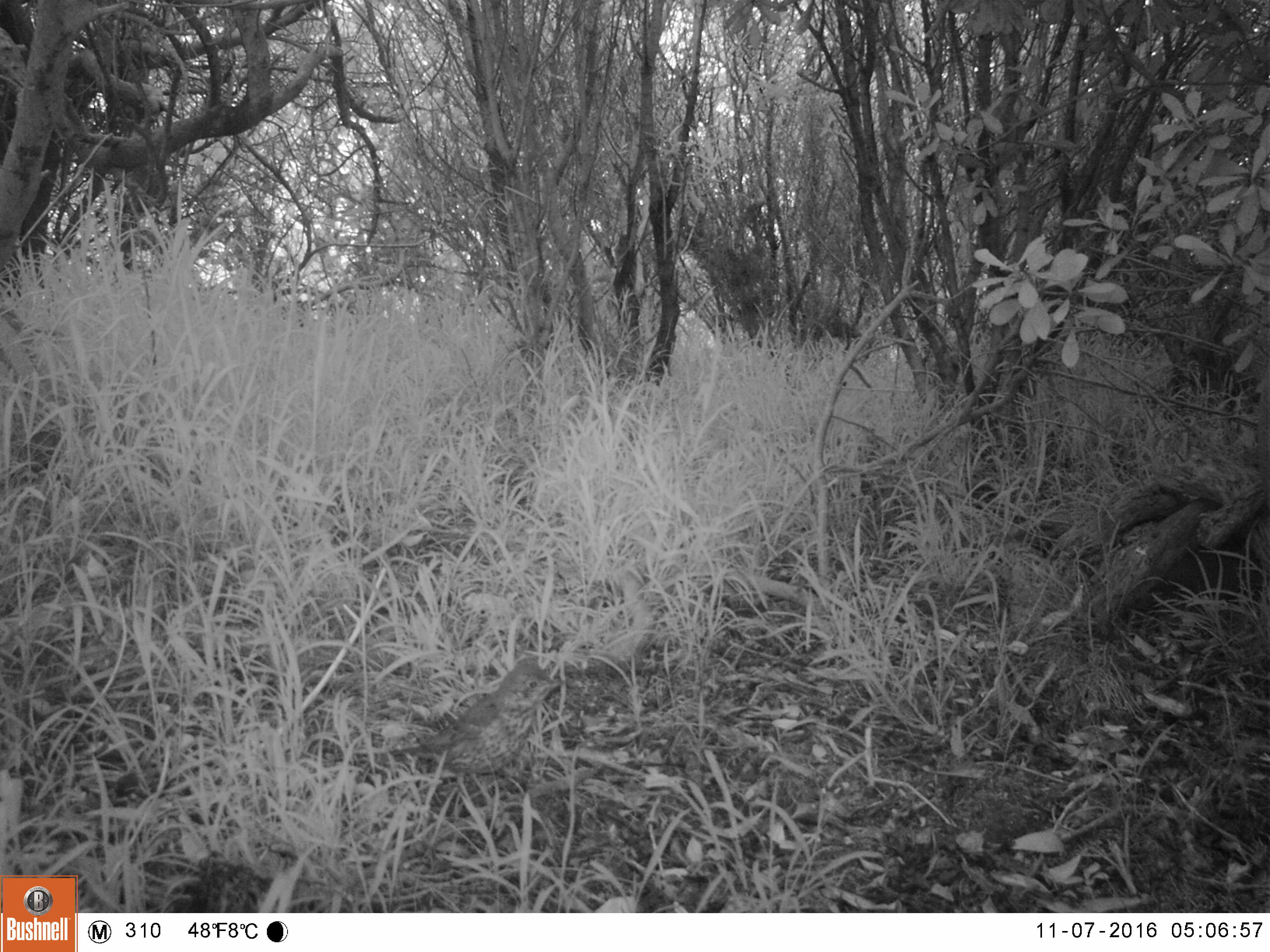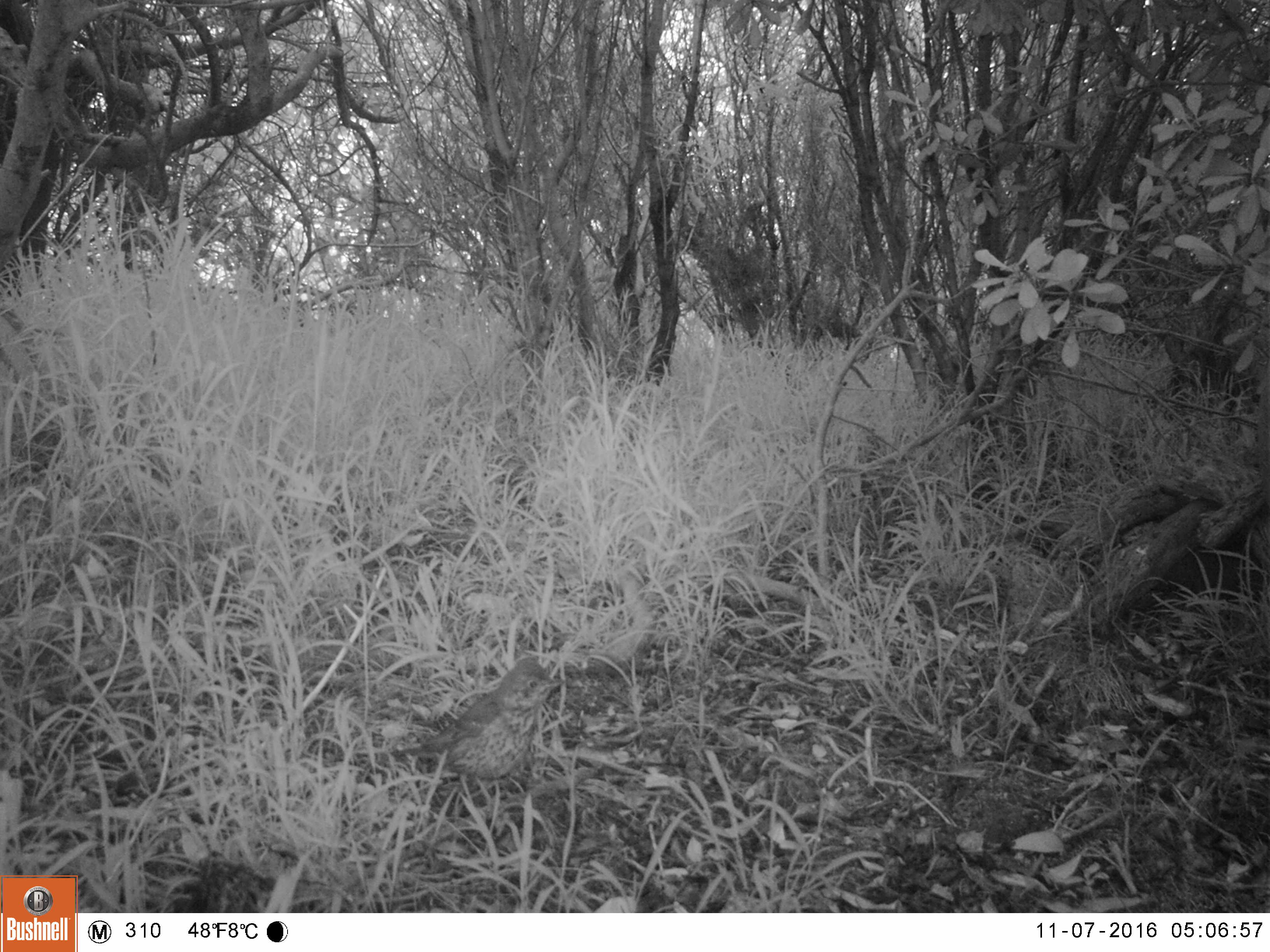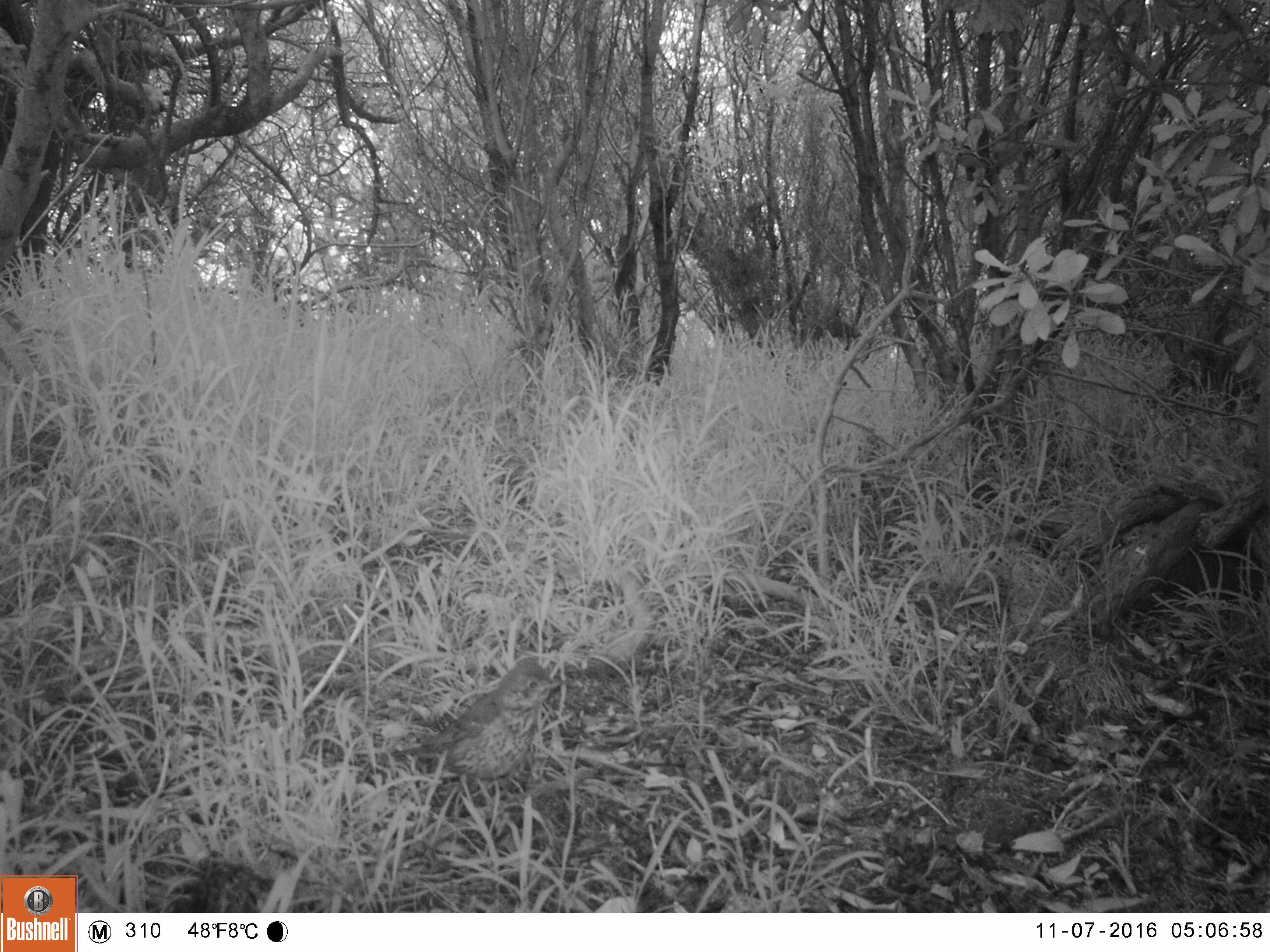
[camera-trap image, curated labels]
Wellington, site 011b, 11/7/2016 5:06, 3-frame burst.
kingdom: Animalia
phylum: Chordata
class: Aves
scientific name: Aves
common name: bird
Bird (Aves).